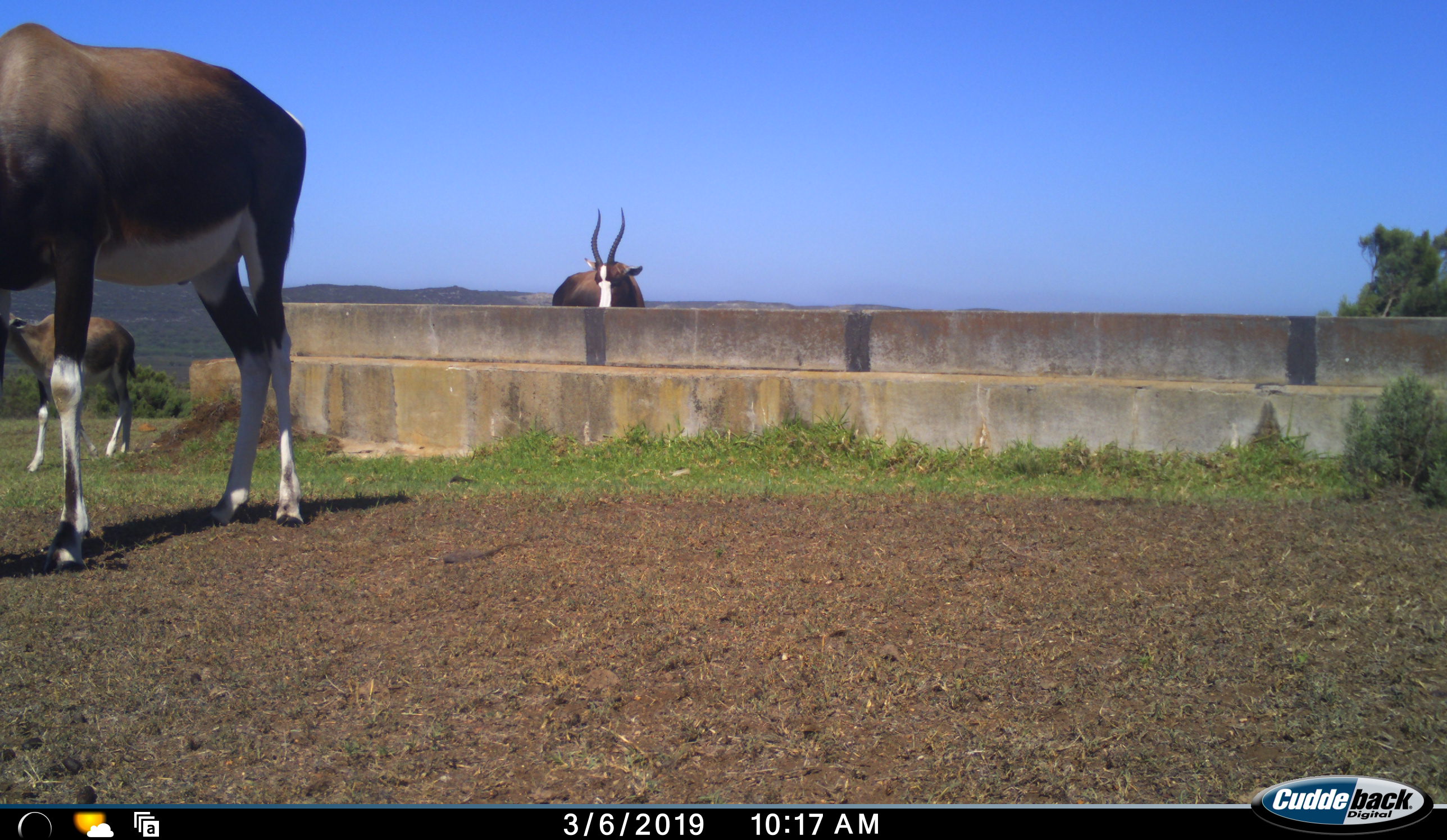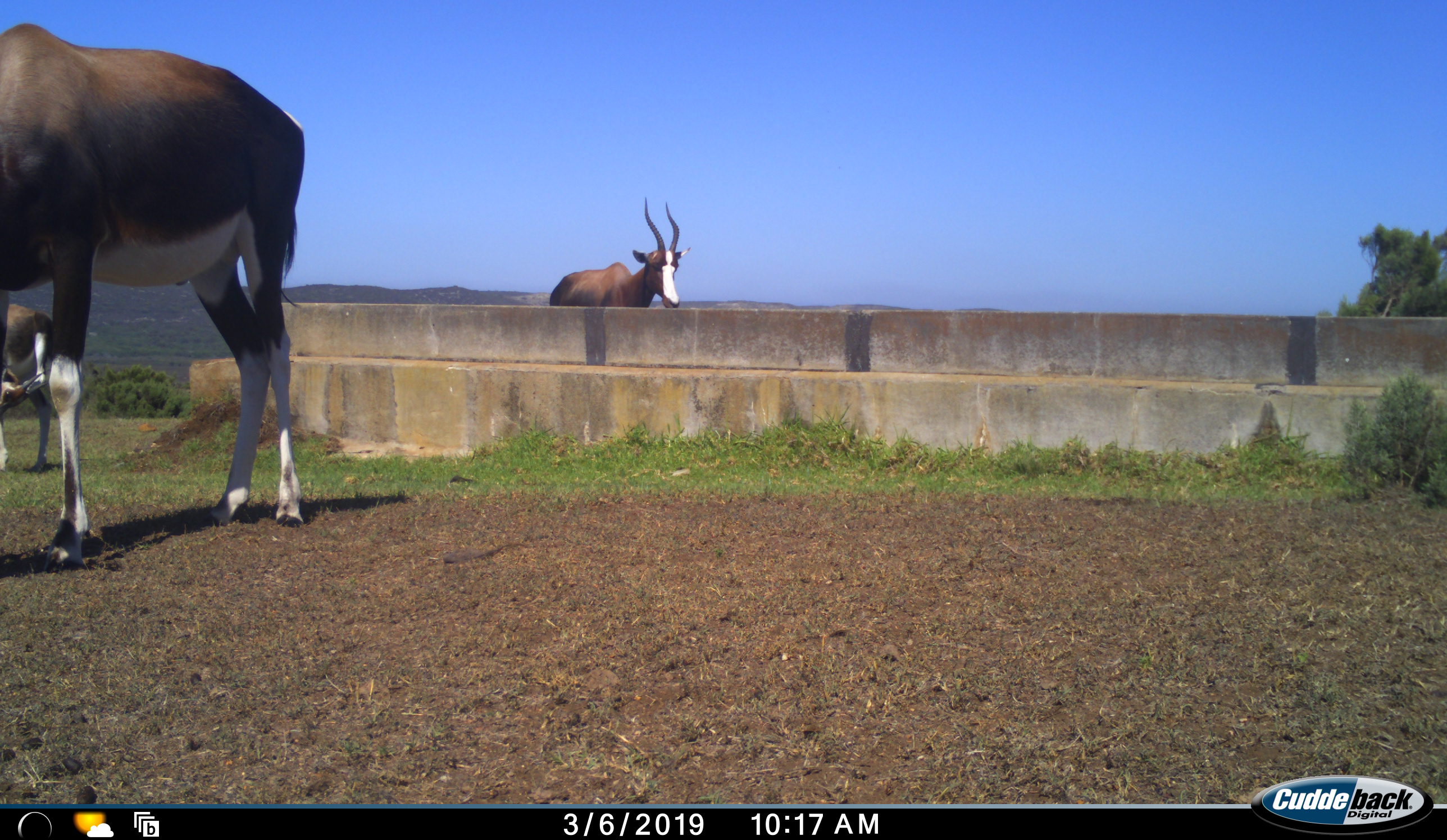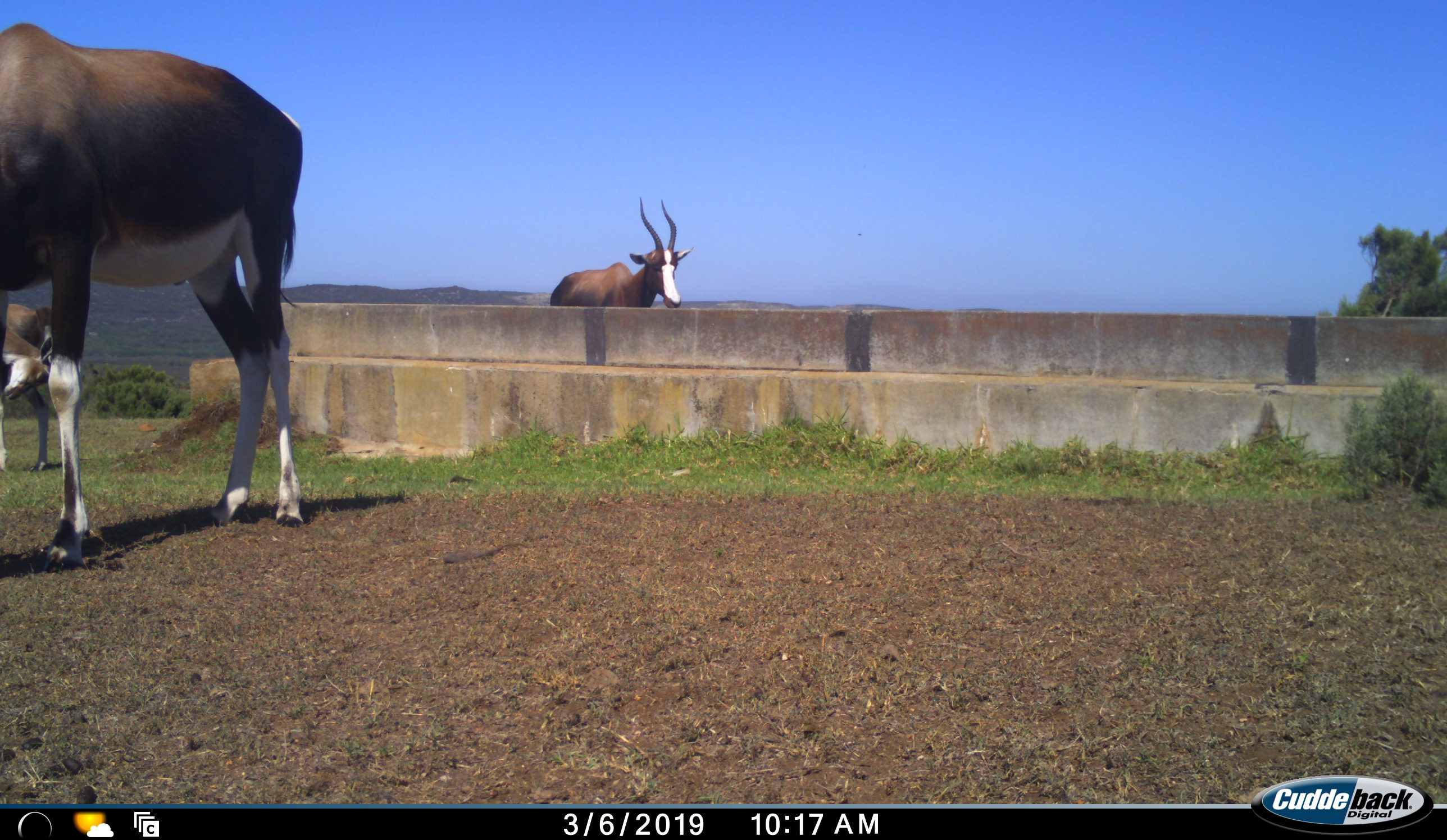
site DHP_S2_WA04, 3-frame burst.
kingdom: Animalia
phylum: Chordata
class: Mammalia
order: Artiodactyla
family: Bovidae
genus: Damaliscus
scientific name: Damaliscus pygargus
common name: bontebok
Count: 3.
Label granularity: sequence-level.